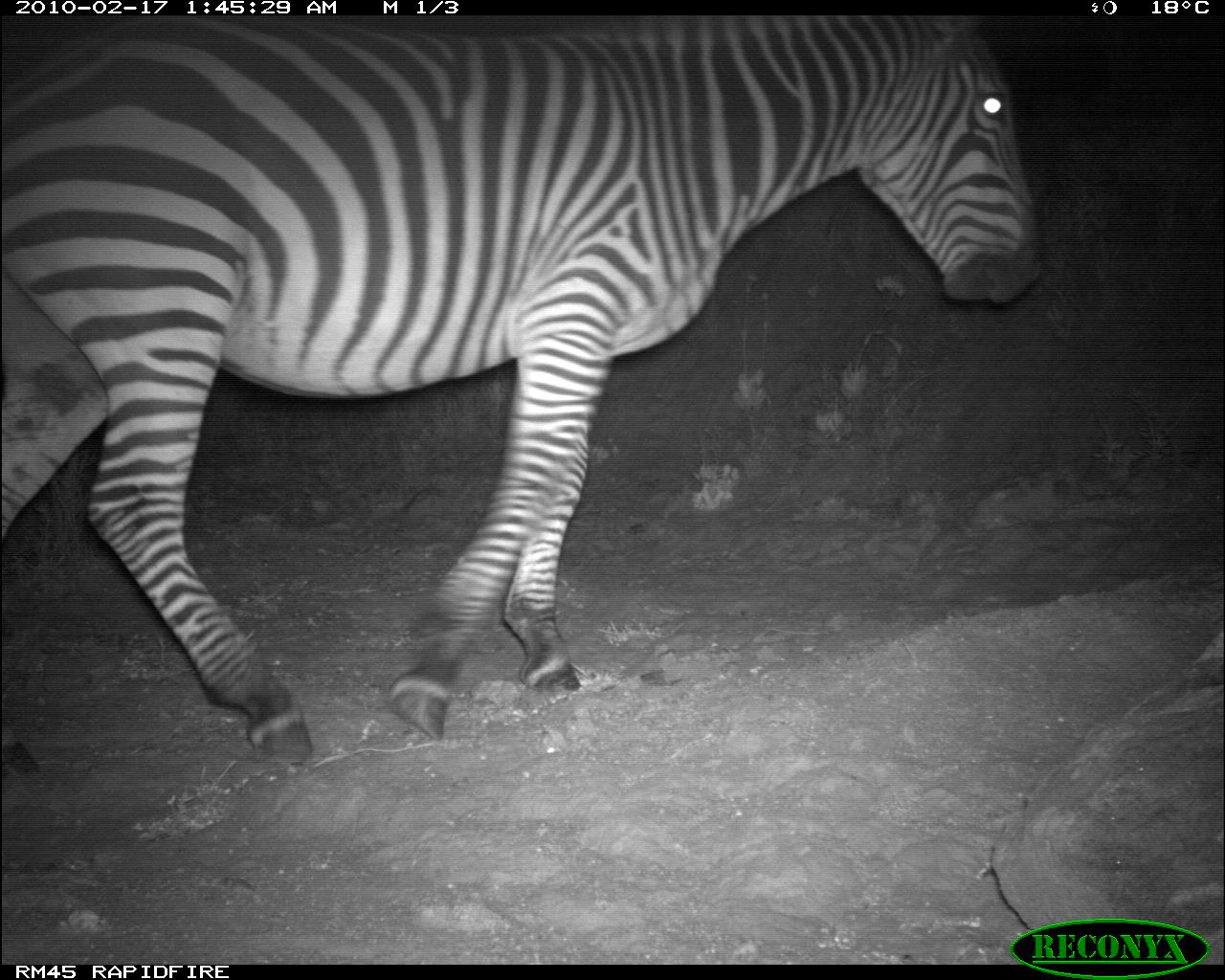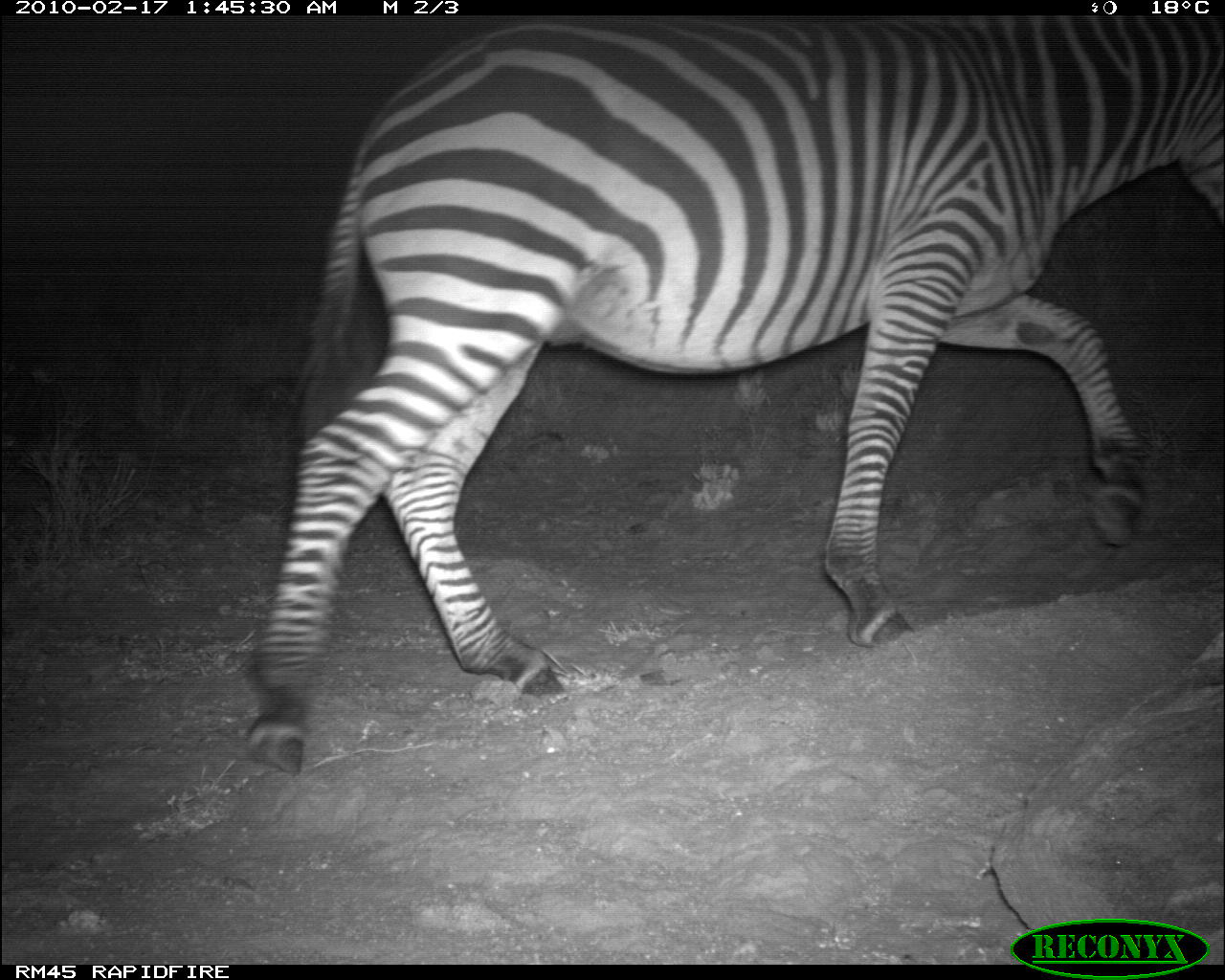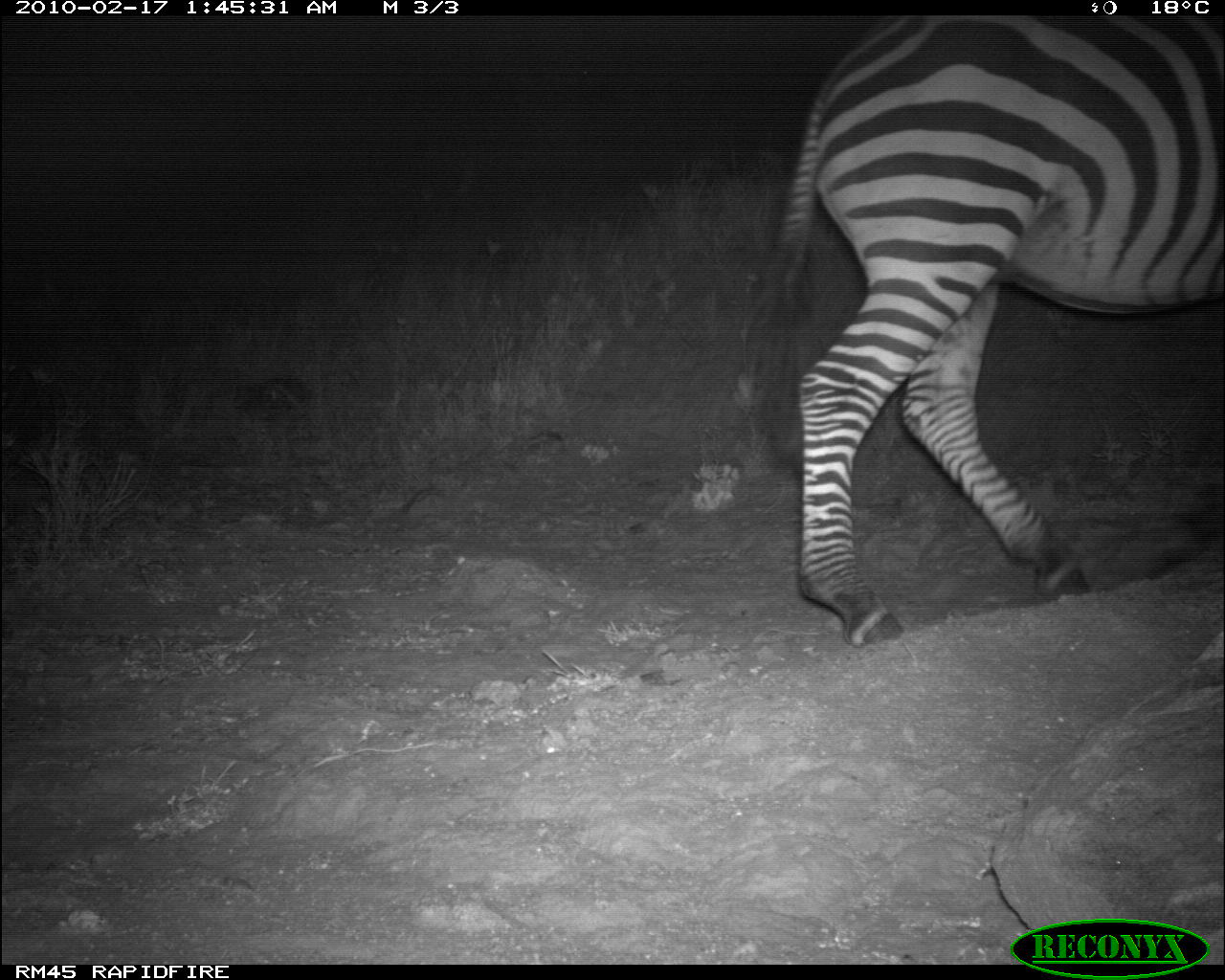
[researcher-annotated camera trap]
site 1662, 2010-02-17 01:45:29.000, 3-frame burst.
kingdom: Animalia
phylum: Chordata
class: Mammalia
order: Perissodactyla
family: Equidae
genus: Equus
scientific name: Equus quagga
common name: plains zebra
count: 1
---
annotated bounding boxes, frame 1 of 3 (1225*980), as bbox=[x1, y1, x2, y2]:
equus quagga: bbox=[0, 15, 1047, 766]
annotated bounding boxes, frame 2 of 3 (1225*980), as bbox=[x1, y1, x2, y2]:
equus quagga: bbox=[246, 15, 1225, 775]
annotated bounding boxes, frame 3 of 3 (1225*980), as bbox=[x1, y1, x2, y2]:
equus quagga: bbox=[749, 16, 1225, 648]